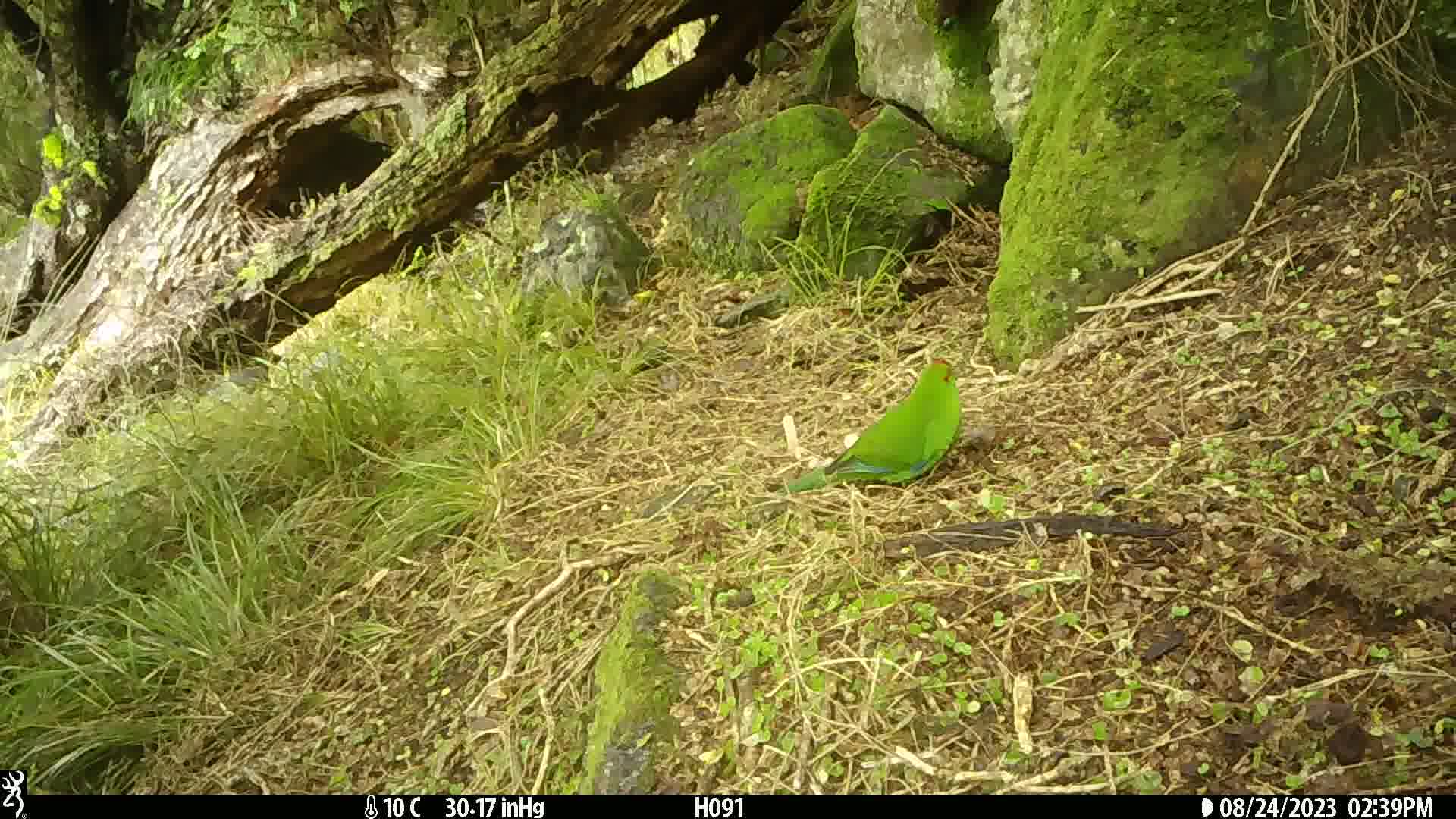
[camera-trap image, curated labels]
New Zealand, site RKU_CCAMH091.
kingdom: Animalia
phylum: Chordata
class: Aves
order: Psittaciformes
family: Psittaculidae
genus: Cyanoramphus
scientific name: Cyanoramphus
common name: parakeet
Parakeet (Cyanoramphus).